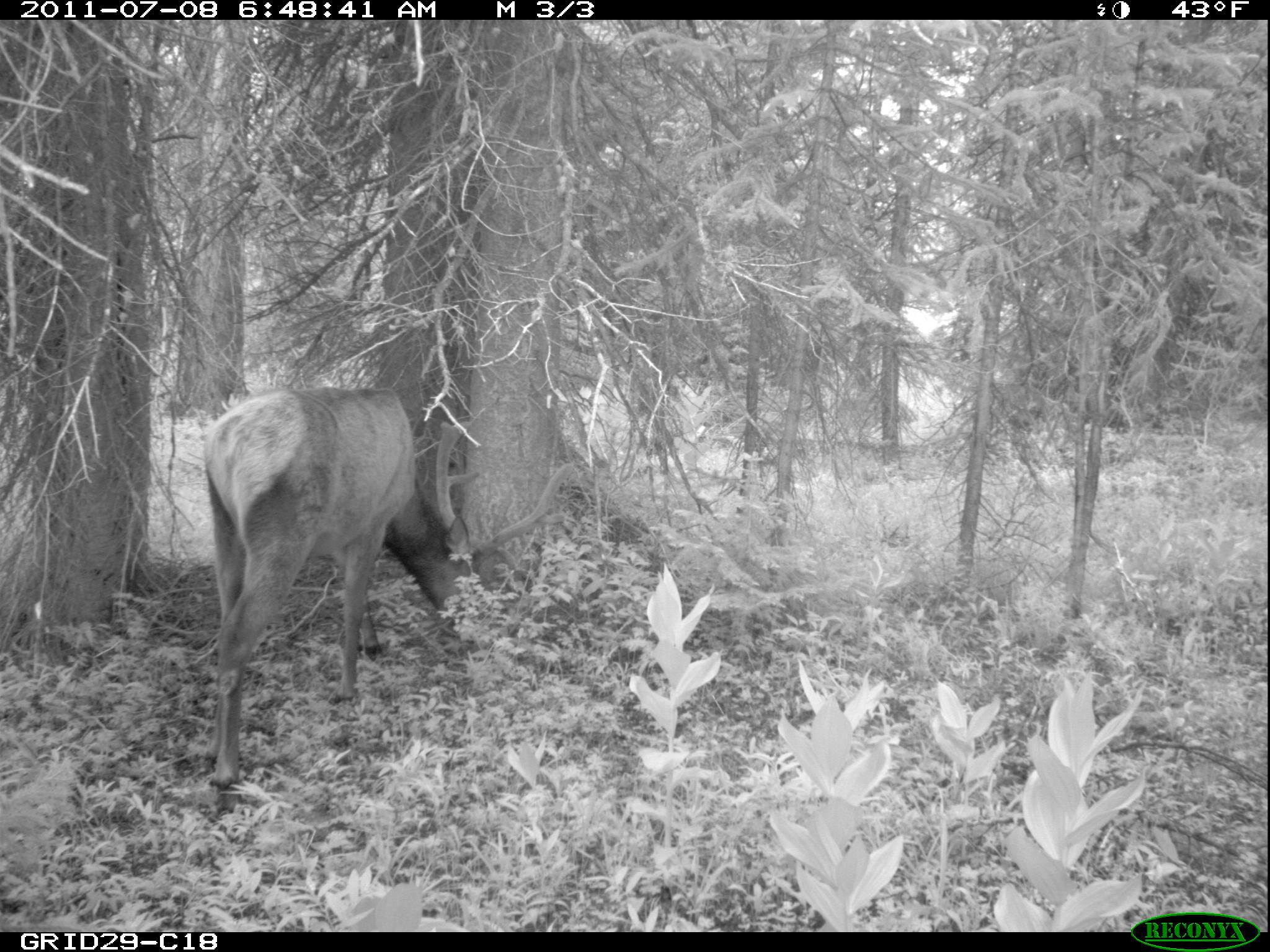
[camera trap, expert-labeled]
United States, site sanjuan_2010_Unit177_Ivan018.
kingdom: Animalia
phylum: Chordata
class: Mammalia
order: Artiodactyla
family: Cervidae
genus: Cervus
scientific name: Cervus elaphus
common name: red deer